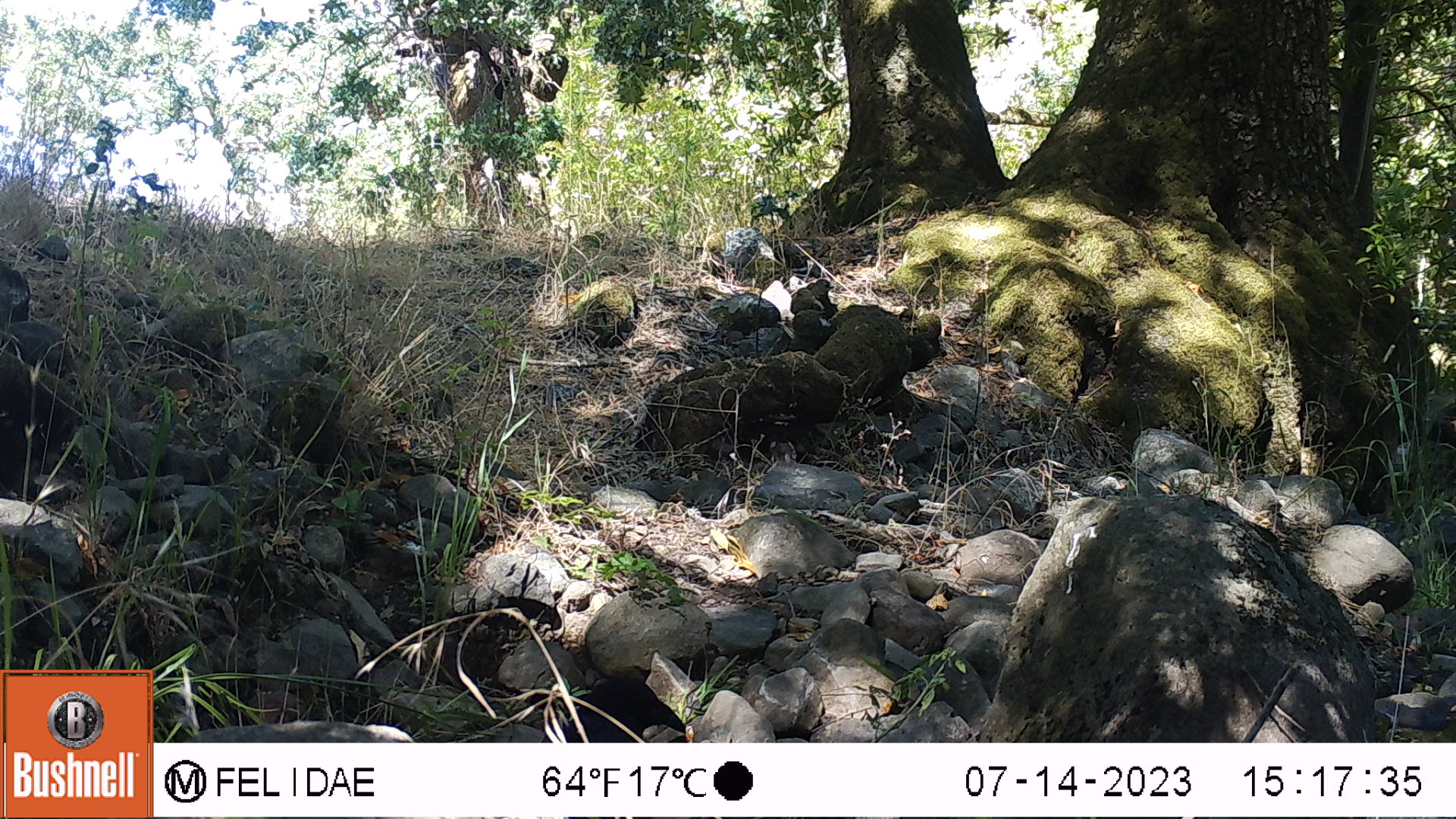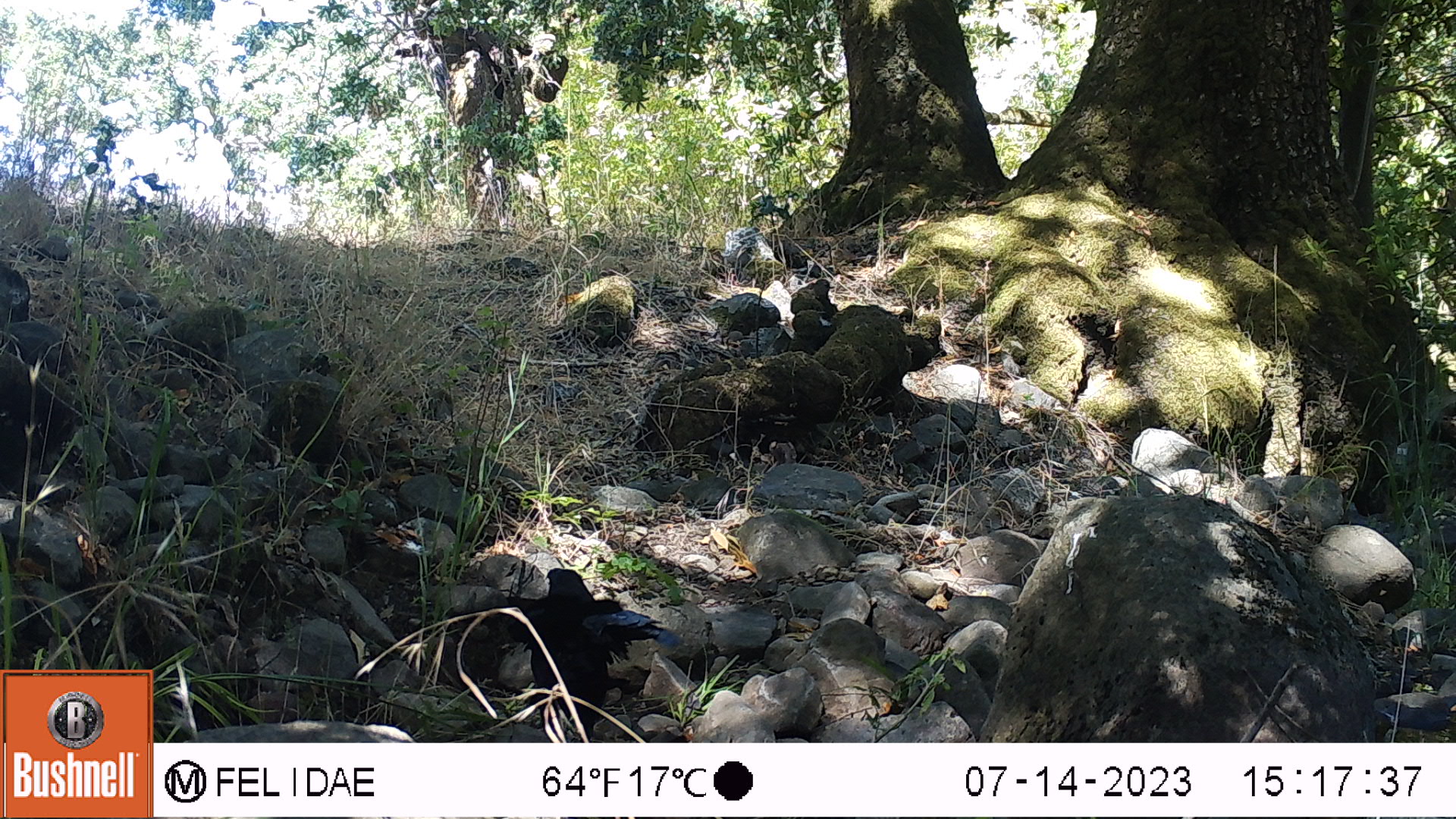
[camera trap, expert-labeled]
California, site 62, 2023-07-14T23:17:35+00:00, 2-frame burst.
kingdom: Animalia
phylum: Chordata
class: Aves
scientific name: Aves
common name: bird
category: unknown bird